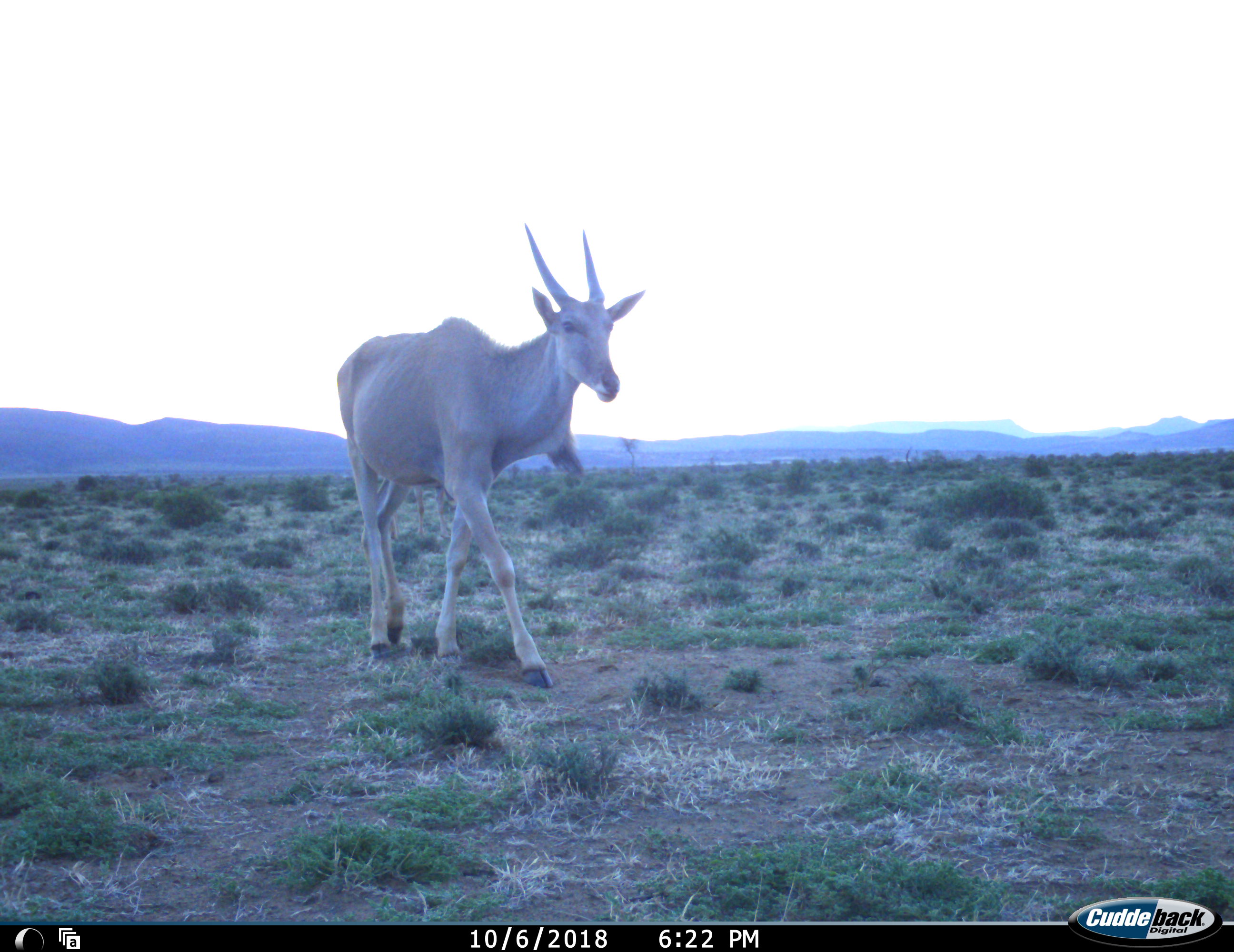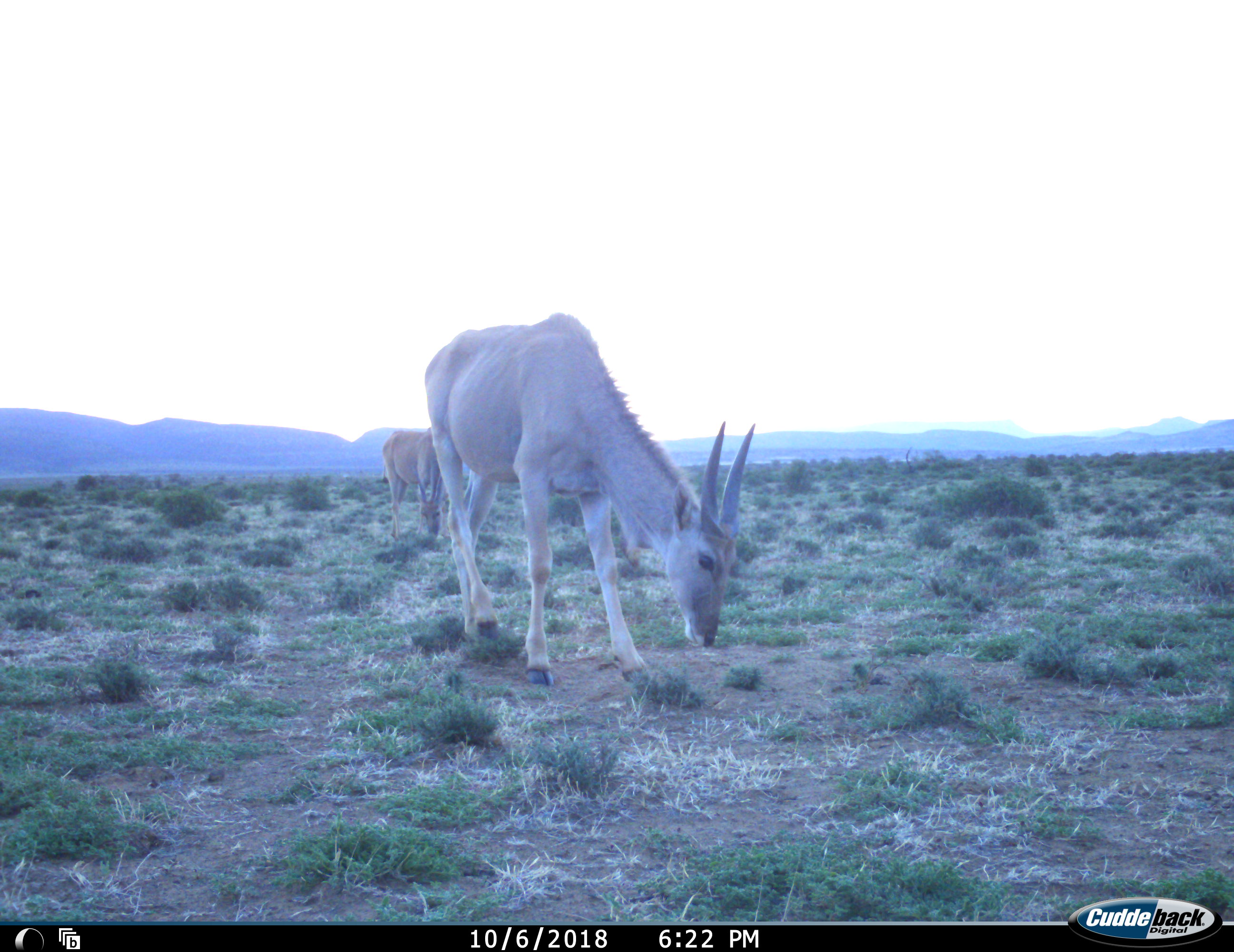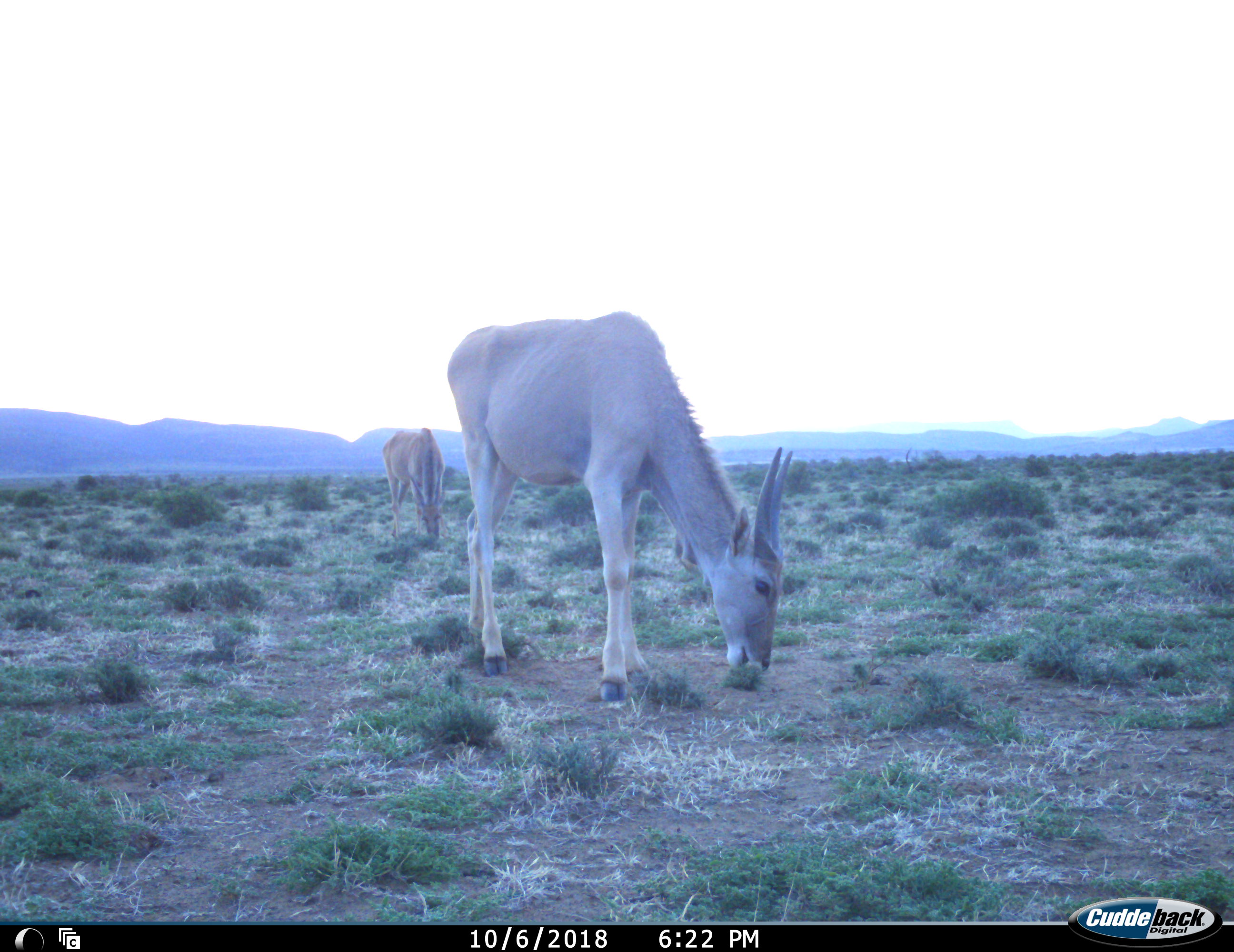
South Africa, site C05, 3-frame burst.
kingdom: Animalia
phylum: Chordata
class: Mammalia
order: Artiodactyla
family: Bovidae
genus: Tragelaphus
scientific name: Tragelaphus oryx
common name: eland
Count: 2.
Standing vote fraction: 10%.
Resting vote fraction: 0%.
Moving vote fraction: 50%.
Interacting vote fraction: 0%.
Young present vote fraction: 0%.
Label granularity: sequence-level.